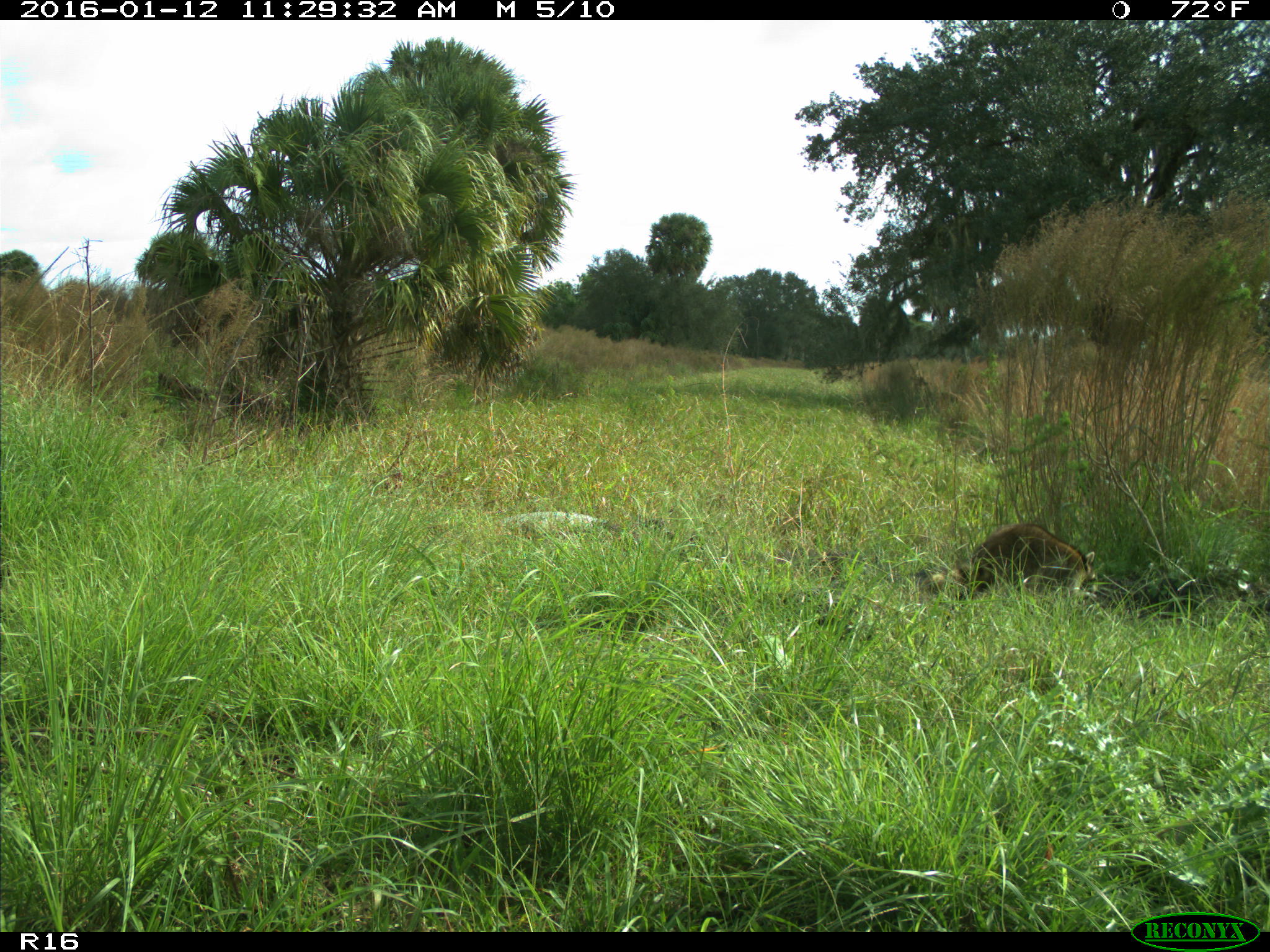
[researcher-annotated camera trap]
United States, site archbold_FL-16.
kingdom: Animalia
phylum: Chordata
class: Mammalia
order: Carnivora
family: Procyonidae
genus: Procyon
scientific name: Procyon lotor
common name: common raccoon